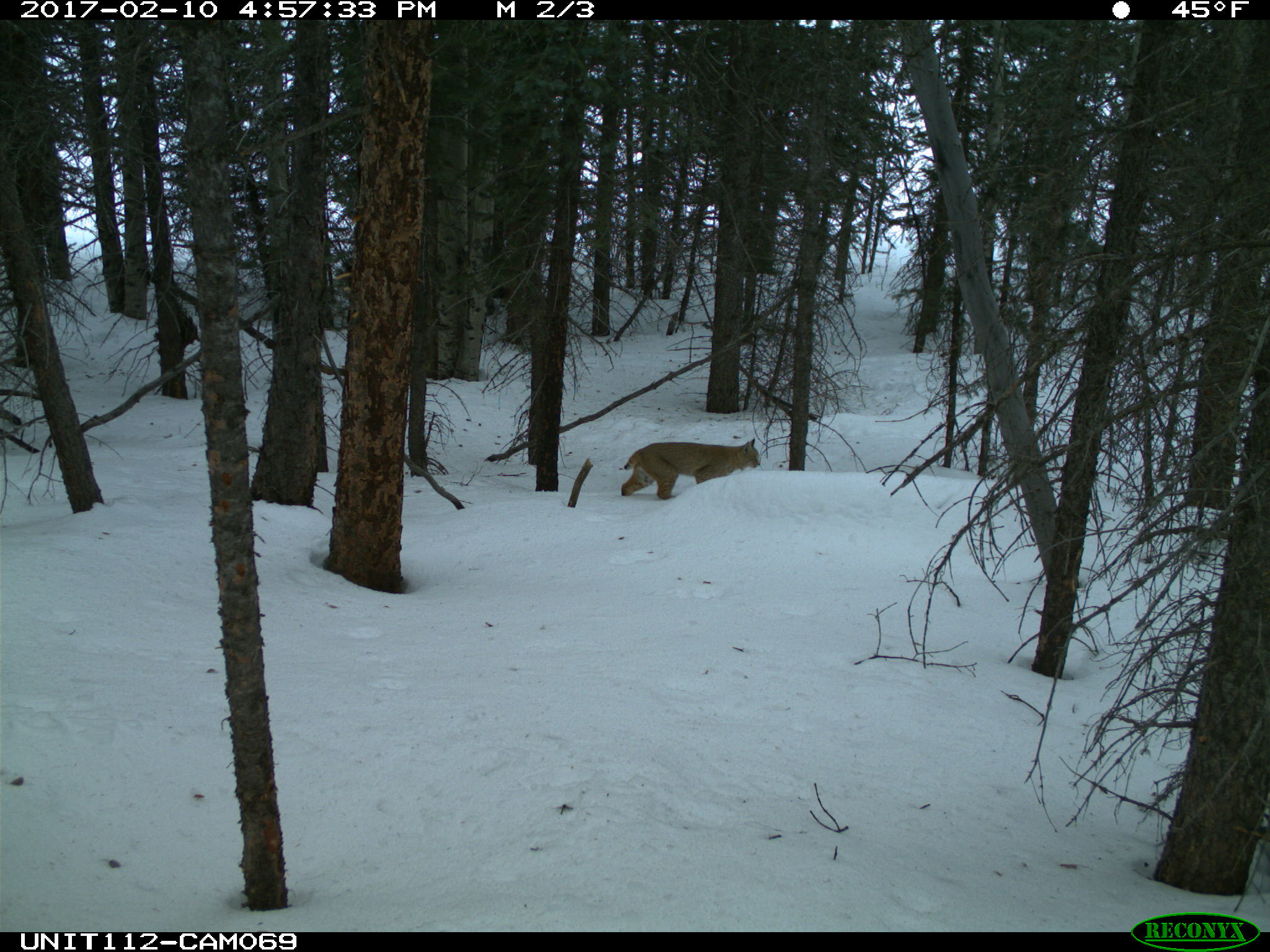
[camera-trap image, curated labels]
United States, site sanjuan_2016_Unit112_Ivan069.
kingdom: Animalia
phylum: Chordata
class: Mammalia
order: Carnivora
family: Felidae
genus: Lynx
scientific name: Lynx rufus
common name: bobcat